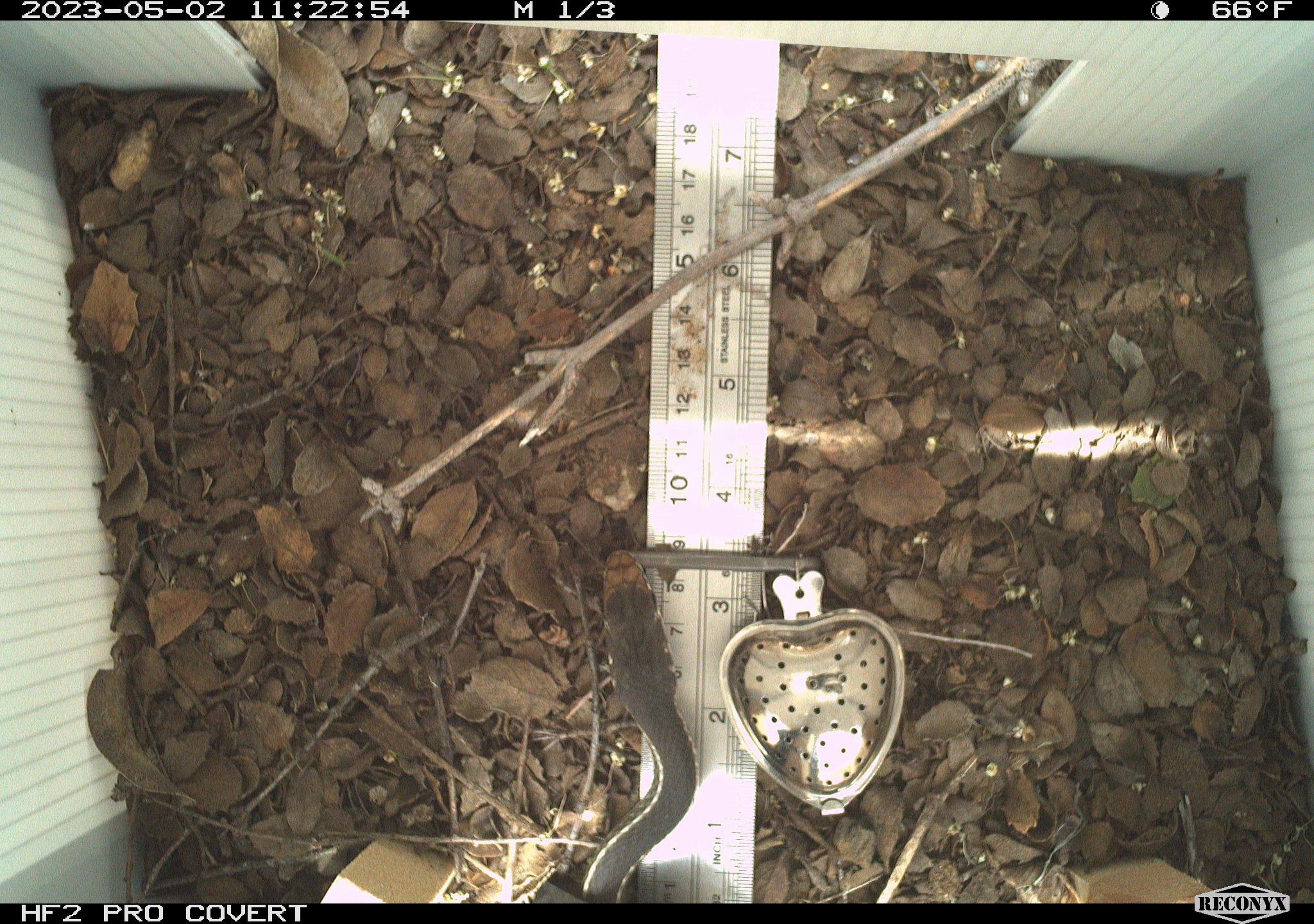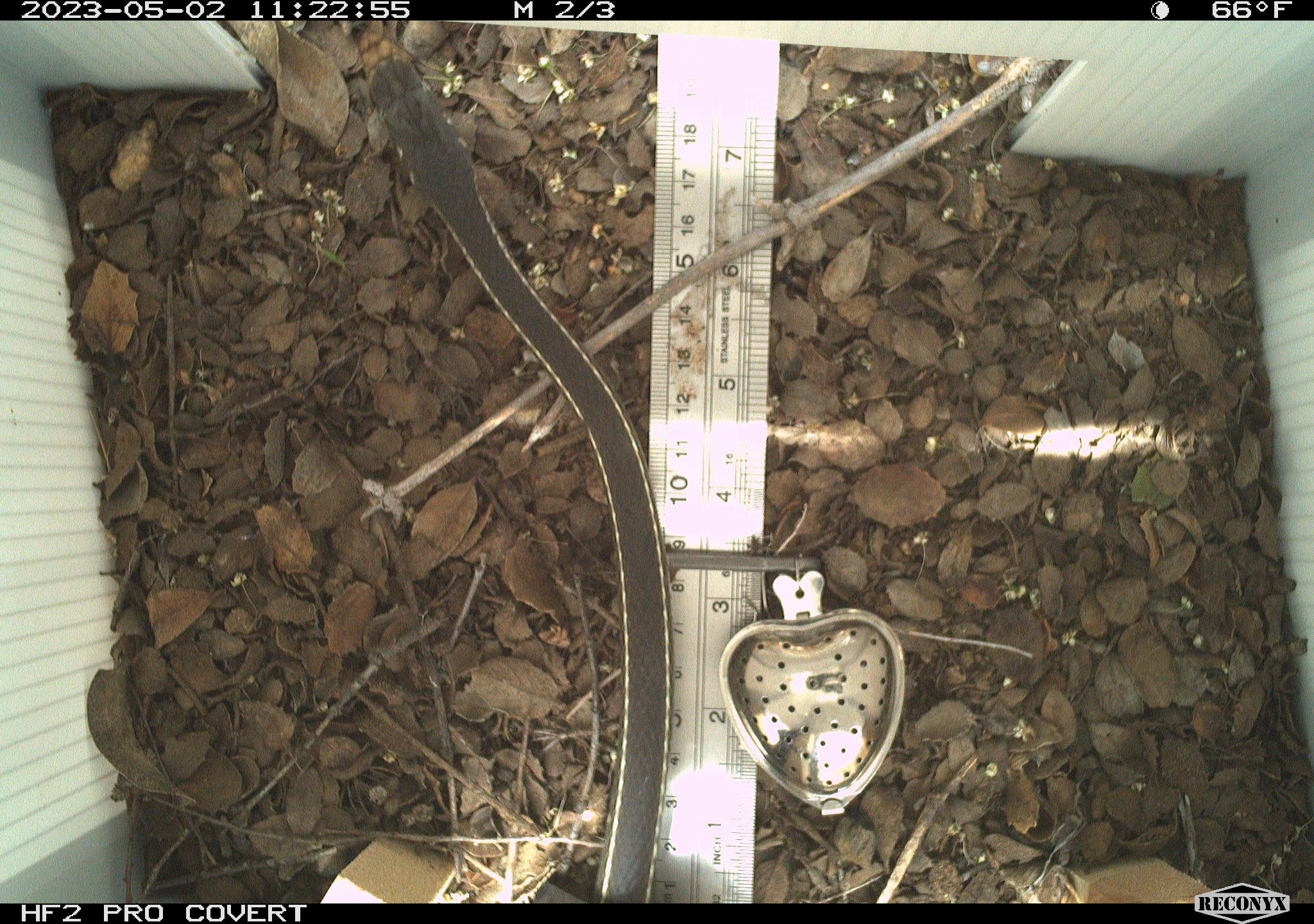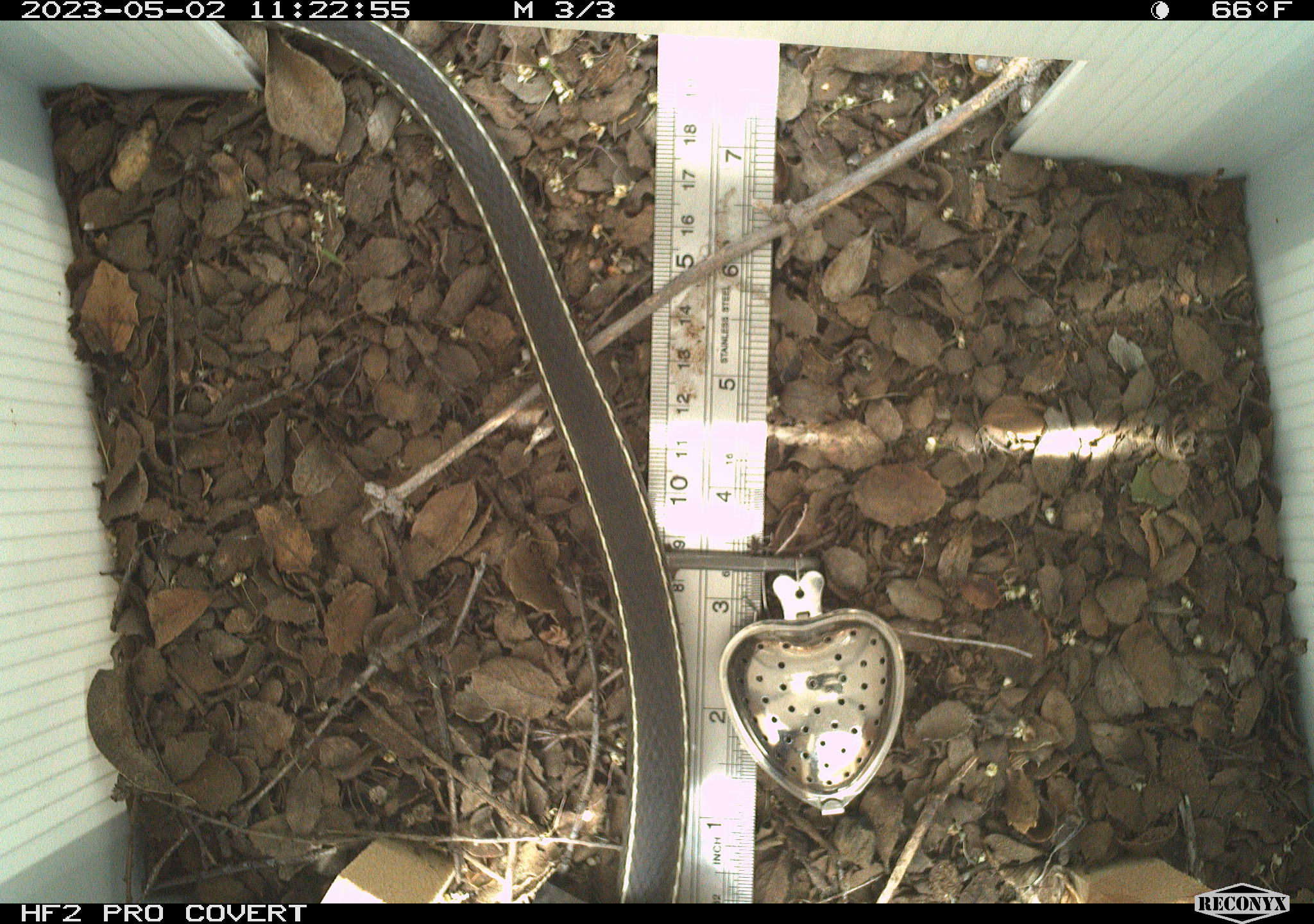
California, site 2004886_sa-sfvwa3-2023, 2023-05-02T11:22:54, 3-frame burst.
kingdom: Animalia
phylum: Chordata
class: Reptilia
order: Squamata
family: Colubridae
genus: Masticophis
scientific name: Masticophis lateralis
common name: striped racer